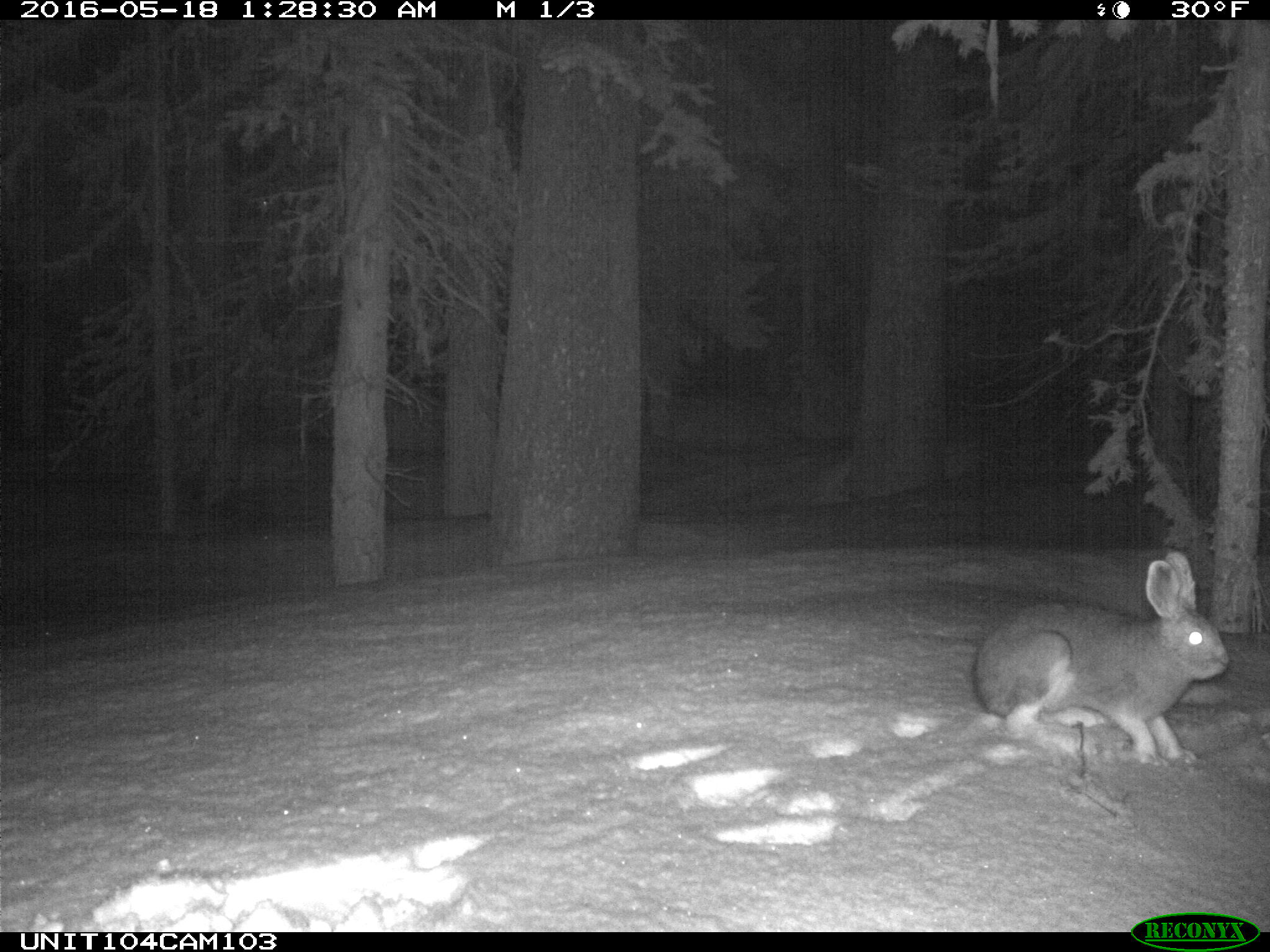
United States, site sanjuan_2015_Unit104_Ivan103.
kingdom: Animalia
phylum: Chordata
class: Mammalia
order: Lagomorpha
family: Leporidae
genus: Lepus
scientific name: Lepus americanus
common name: snowshoe hare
Lepus americanus (snowshoe hare).